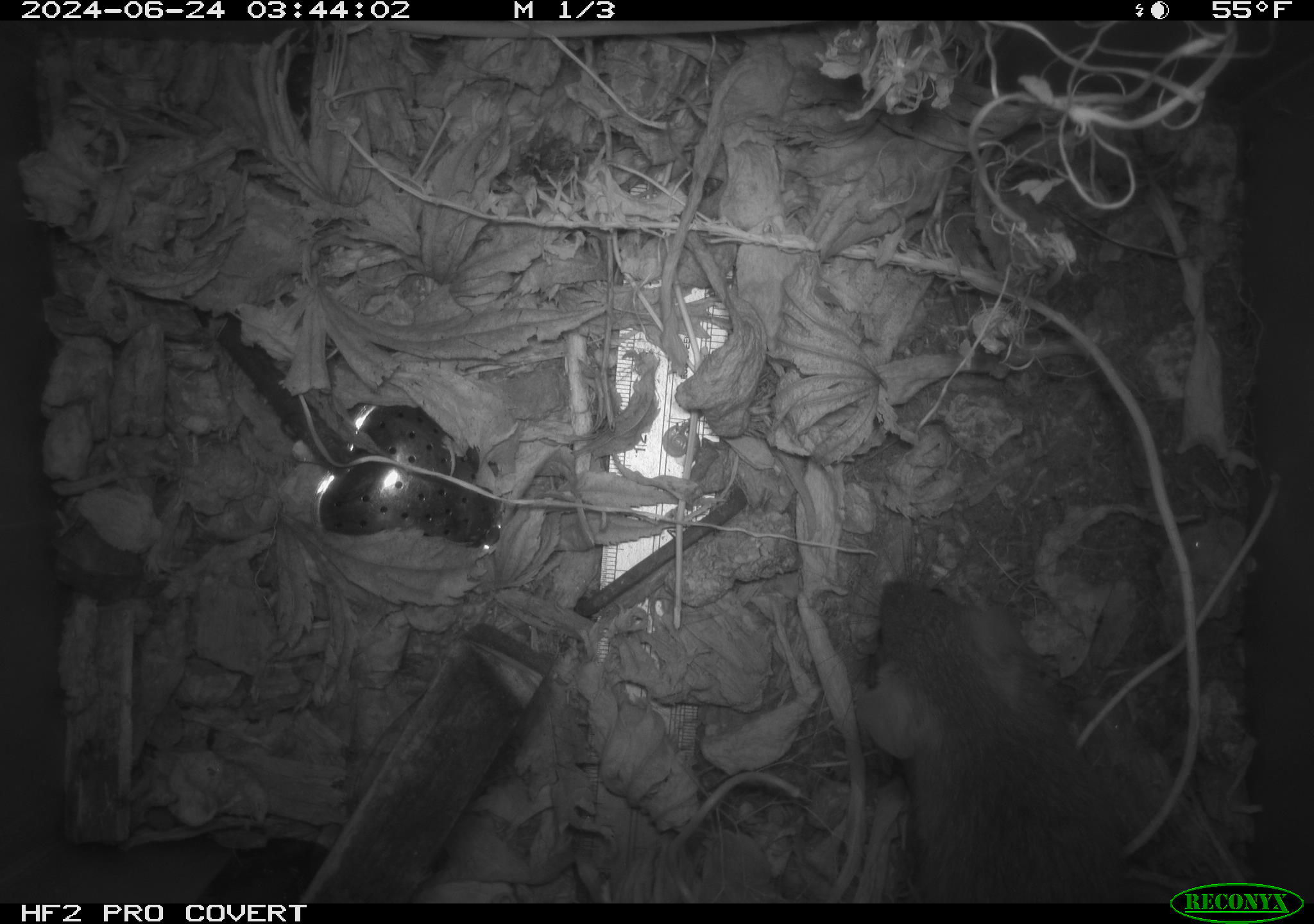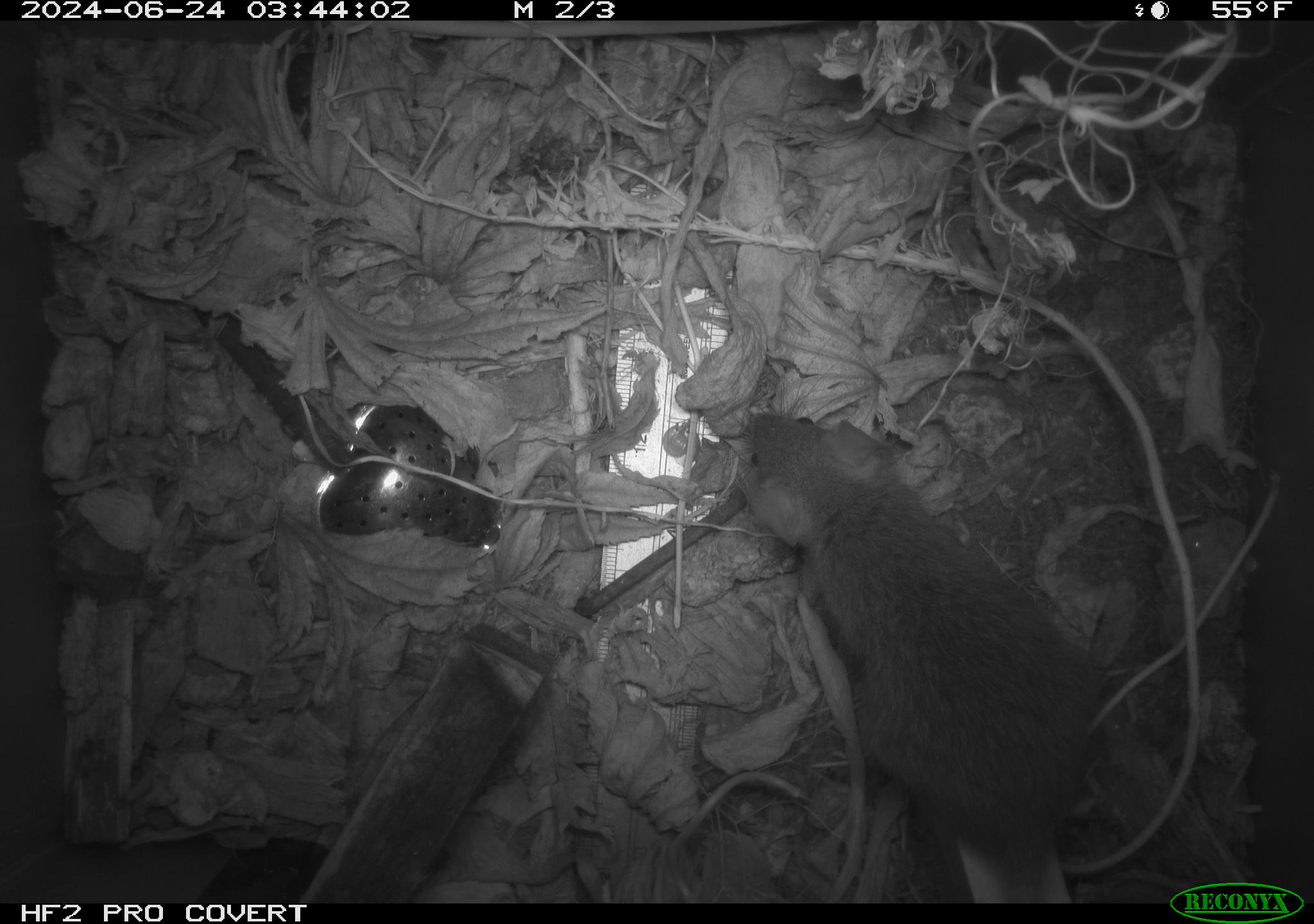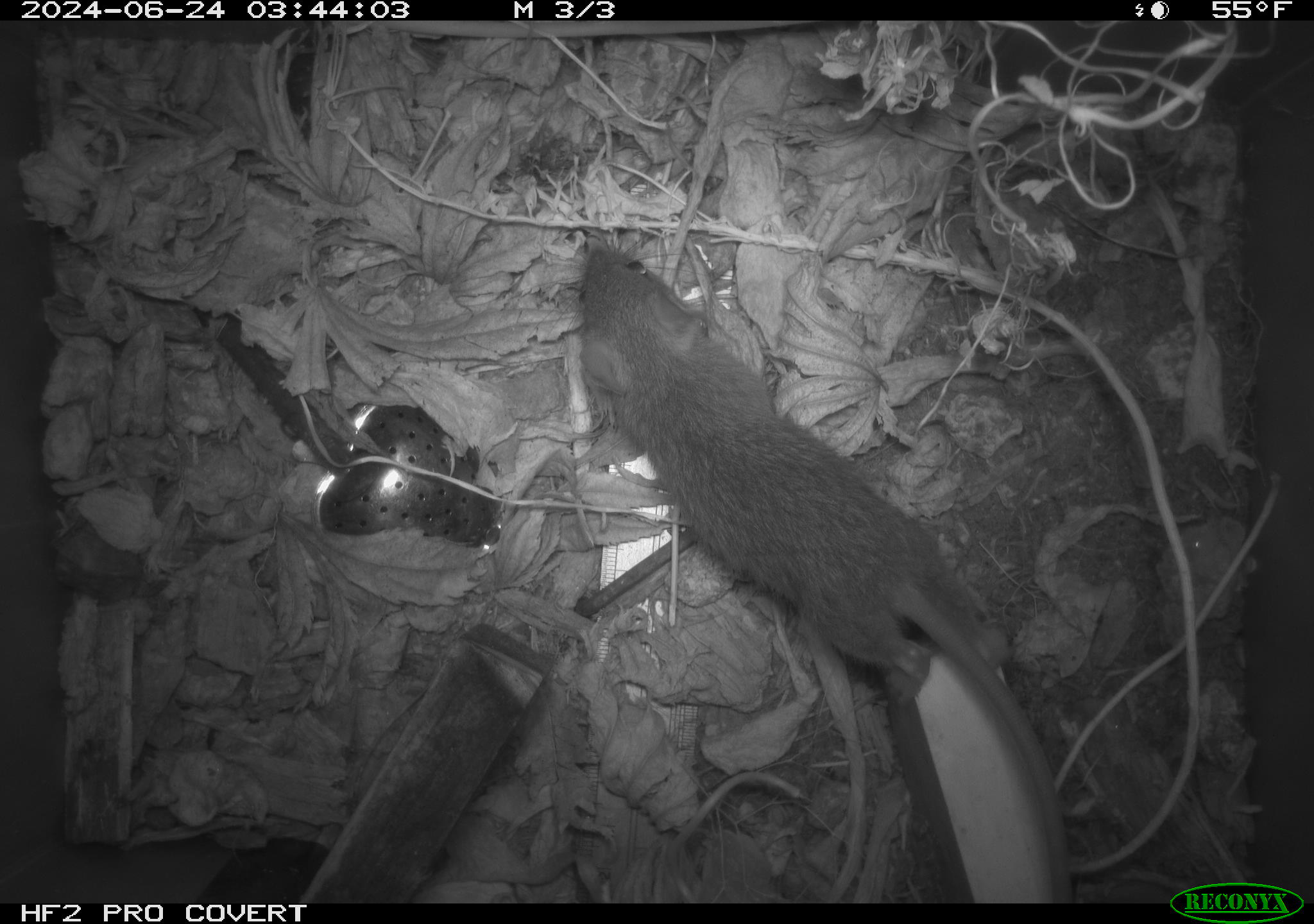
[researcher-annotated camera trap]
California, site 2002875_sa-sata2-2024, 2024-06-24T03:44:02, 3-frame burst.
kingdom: Animalia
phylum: Chordata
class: Mammalia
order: Rodentia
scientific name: Rodentia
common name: mouse species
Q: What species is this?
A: Mouse species (Rodentia).